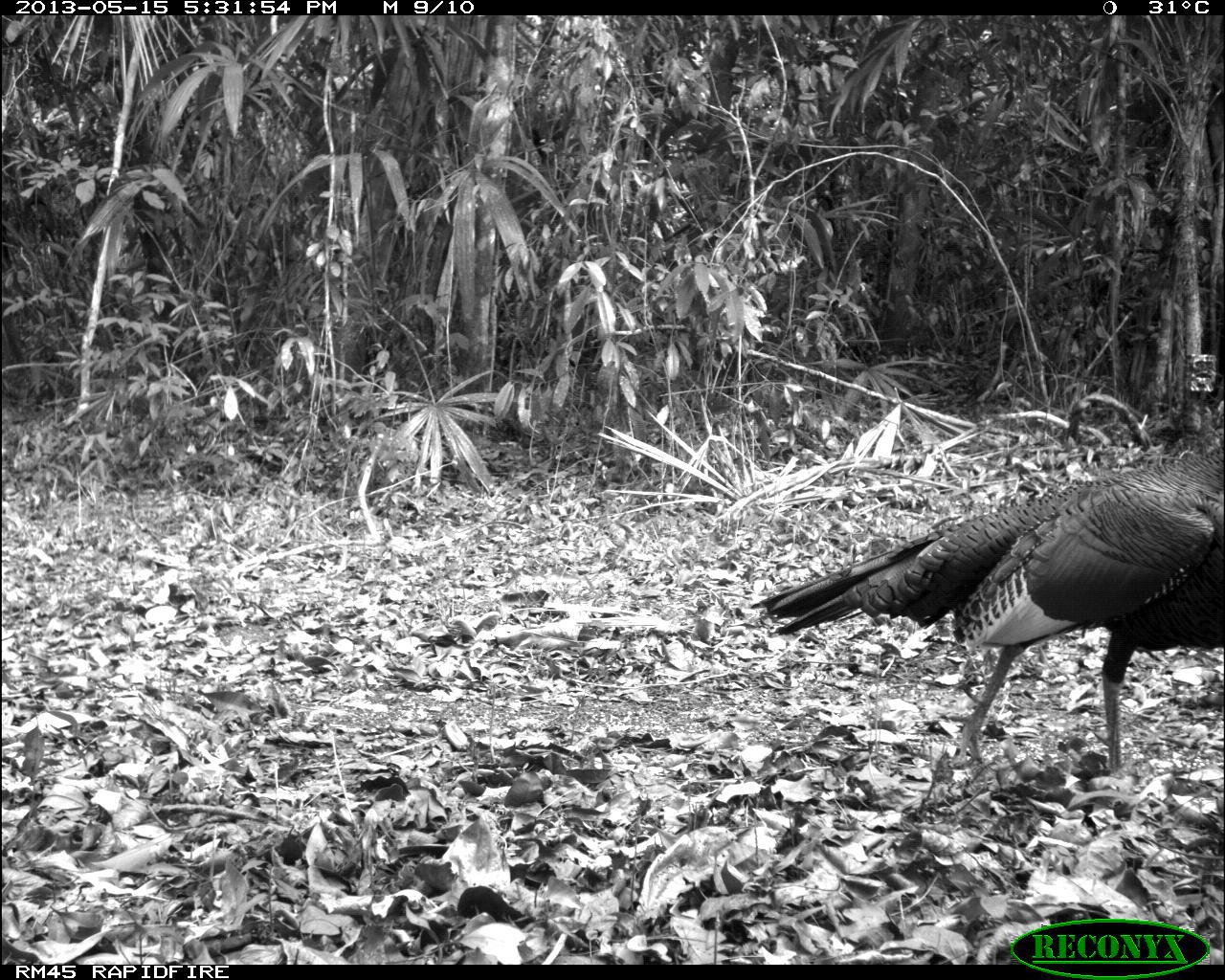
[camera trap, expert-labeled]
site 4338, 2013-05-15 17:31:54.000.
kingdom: Animalia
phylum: Chordata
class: Aves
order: Galliformes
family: Phasianidae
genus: Meleagris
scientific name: Meleagris ocellata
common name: ocellated turkey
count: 1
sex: male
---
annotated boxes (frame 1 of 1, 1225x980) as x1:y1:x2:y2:
meleagris ocellata: 749:443:1225:775